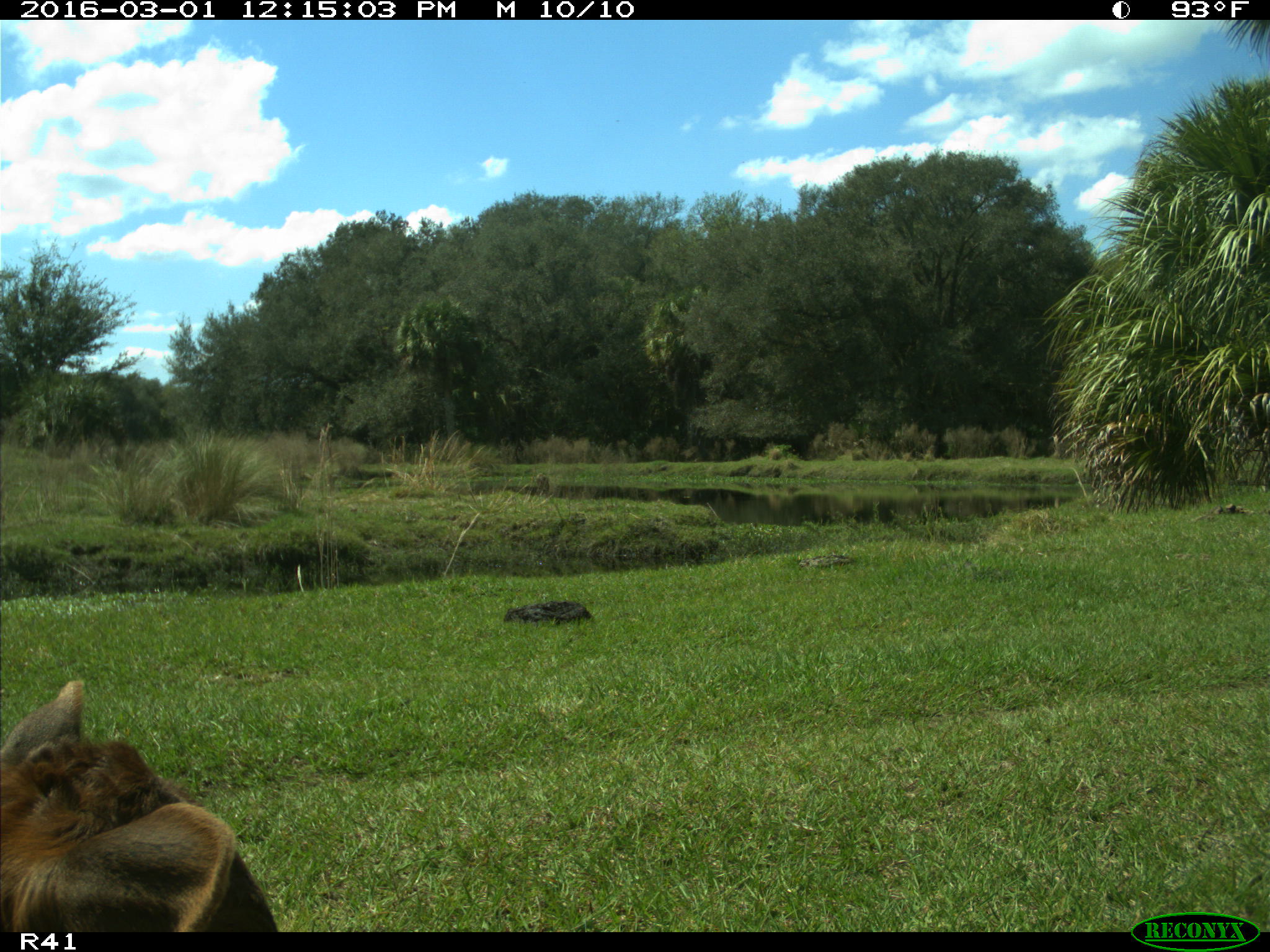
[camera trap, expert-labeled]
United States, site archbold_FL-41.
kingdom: Animalia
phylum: Chordata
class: Mammalia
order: Artiodactyla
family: Bovidae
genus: Bos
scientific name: Bos taurus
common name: domestic cow